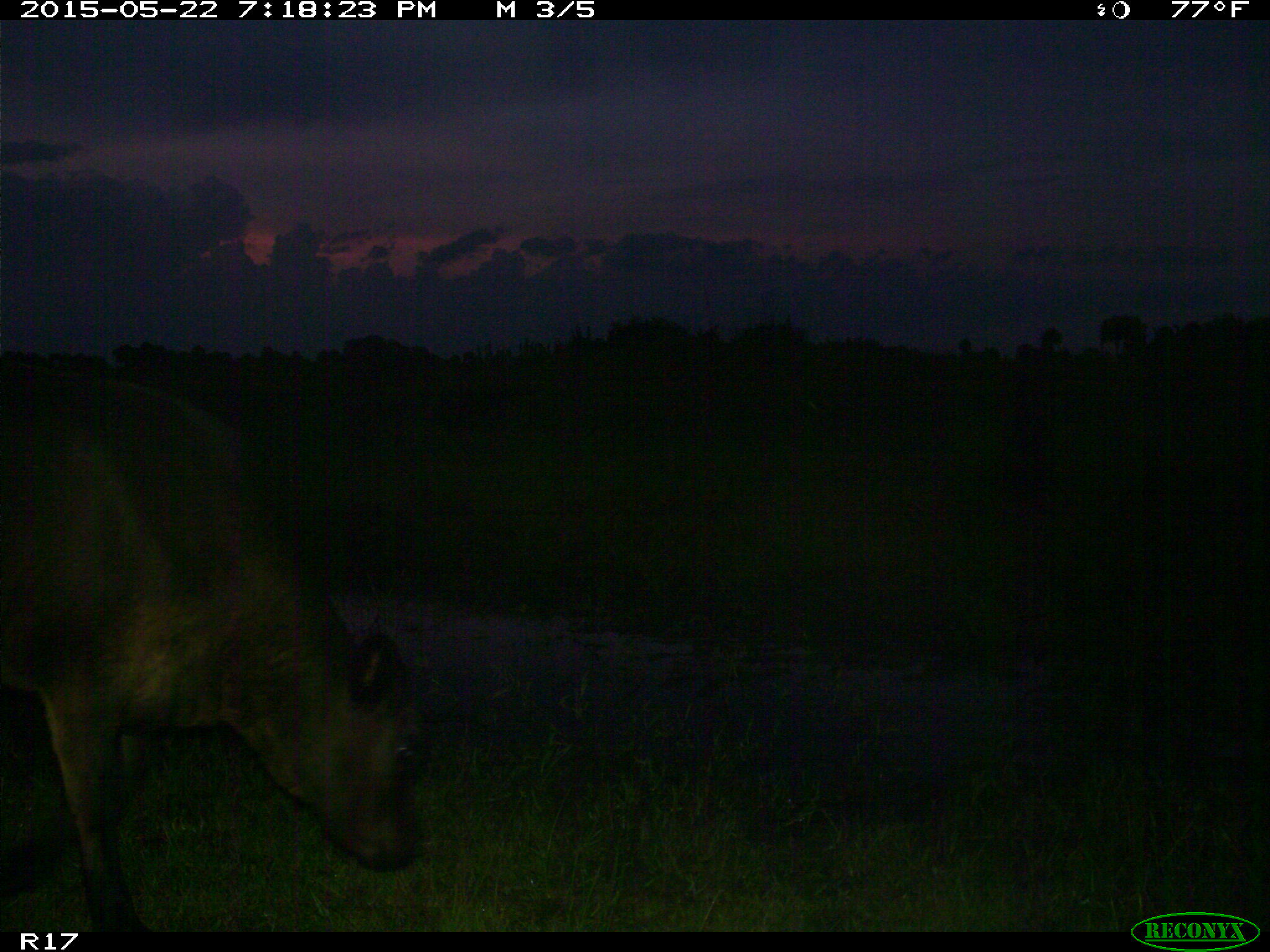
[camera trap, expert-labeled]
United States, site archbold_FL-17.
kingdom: Animalia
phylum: Chordata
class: Mammalia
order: Artiodactyla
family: Bovidae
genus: Bos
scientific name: Bos taurus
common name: domestic cow